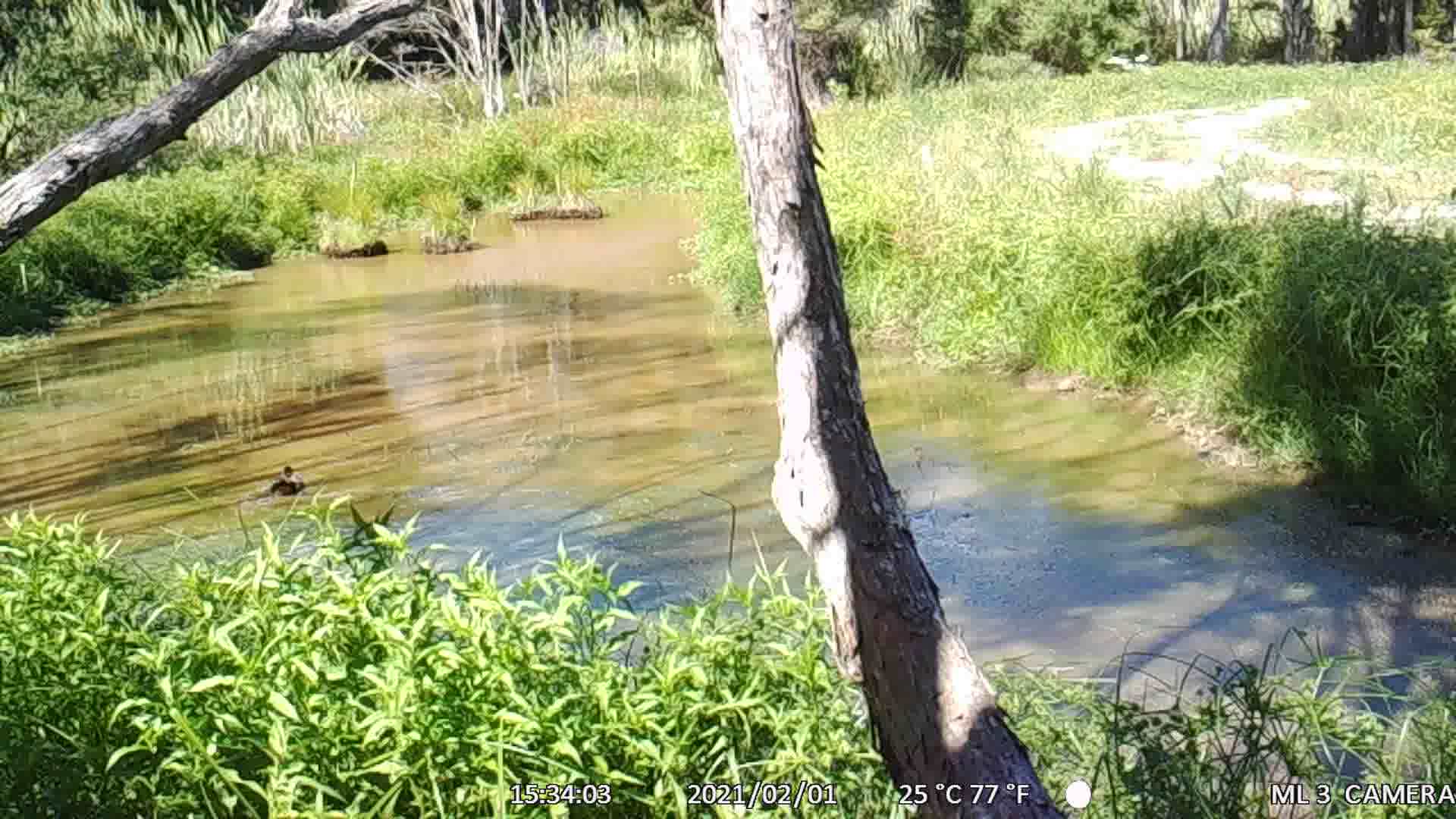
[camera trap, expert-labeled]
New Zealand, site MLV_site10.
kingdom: Animalia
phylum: Chordata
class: Aves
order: Anseriformes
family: Anatidae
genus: Tadorna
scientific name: Tadorna variegata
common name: paradise shelduck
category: paradise duck